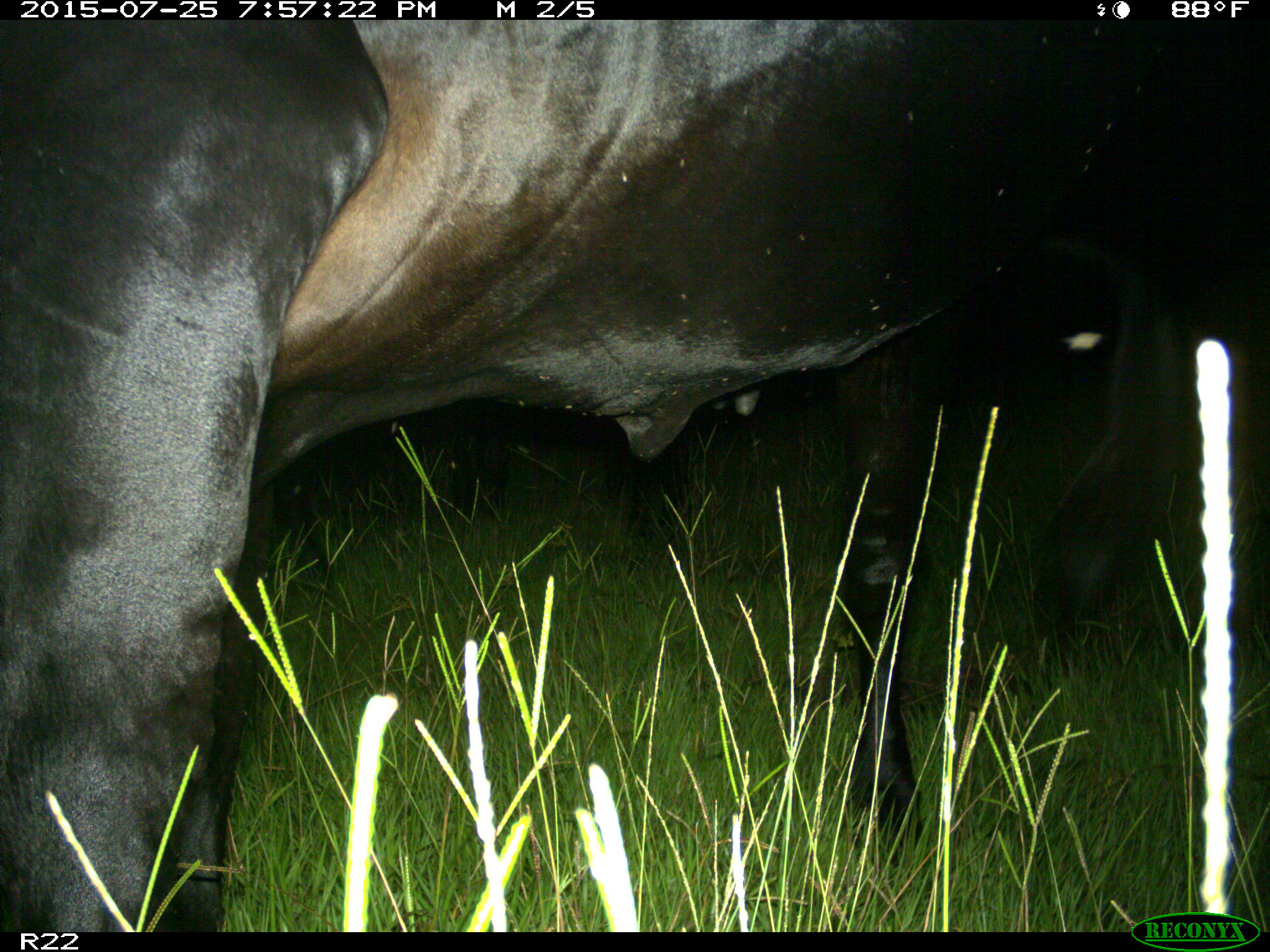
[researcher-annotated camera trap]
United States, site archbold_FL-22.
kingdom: Animalia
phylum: Chordata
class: Mammalia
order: Artiodactyla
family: Bovidae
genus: Bos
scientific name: Bos taurus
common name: domestic cow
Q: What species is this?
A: Bos taurus (domestic cow).